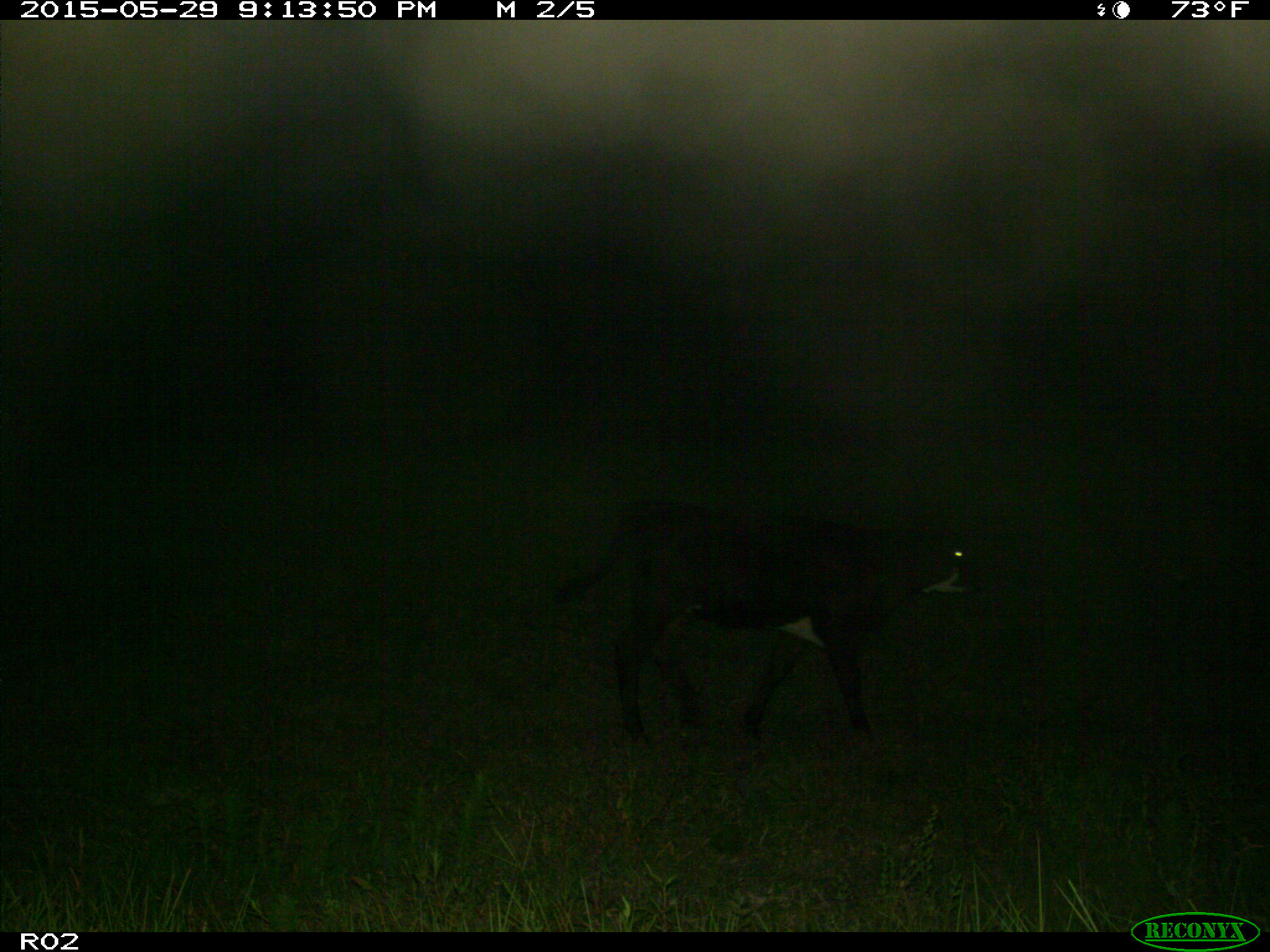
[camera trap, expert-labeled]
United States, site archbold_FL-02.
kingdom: Animalia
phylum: Chordata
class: Mammalia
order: Artiodactyla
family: Bovidae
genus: Bos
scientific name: Bos taurus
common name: domestic cow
Bos taurus (domestic cow).